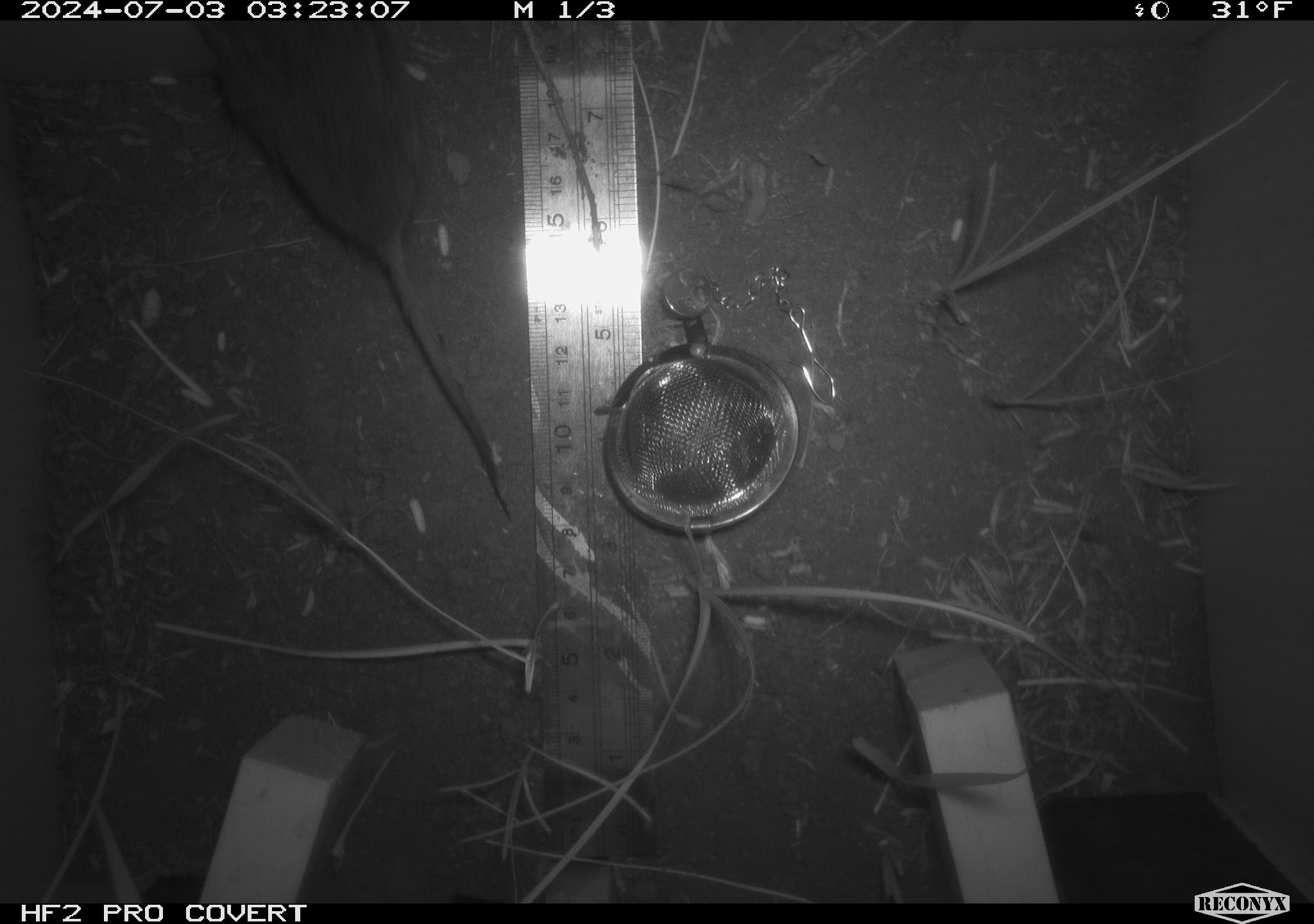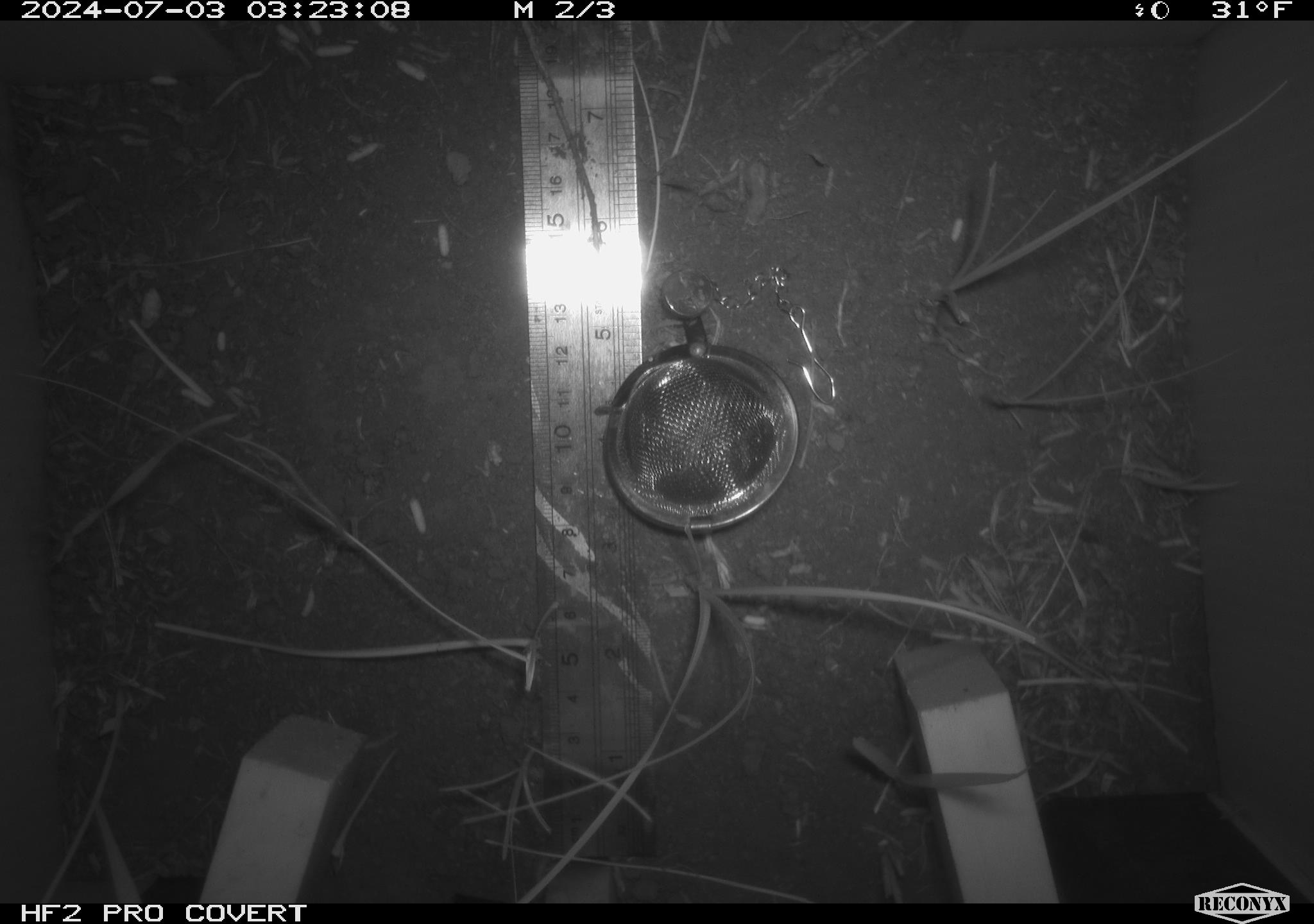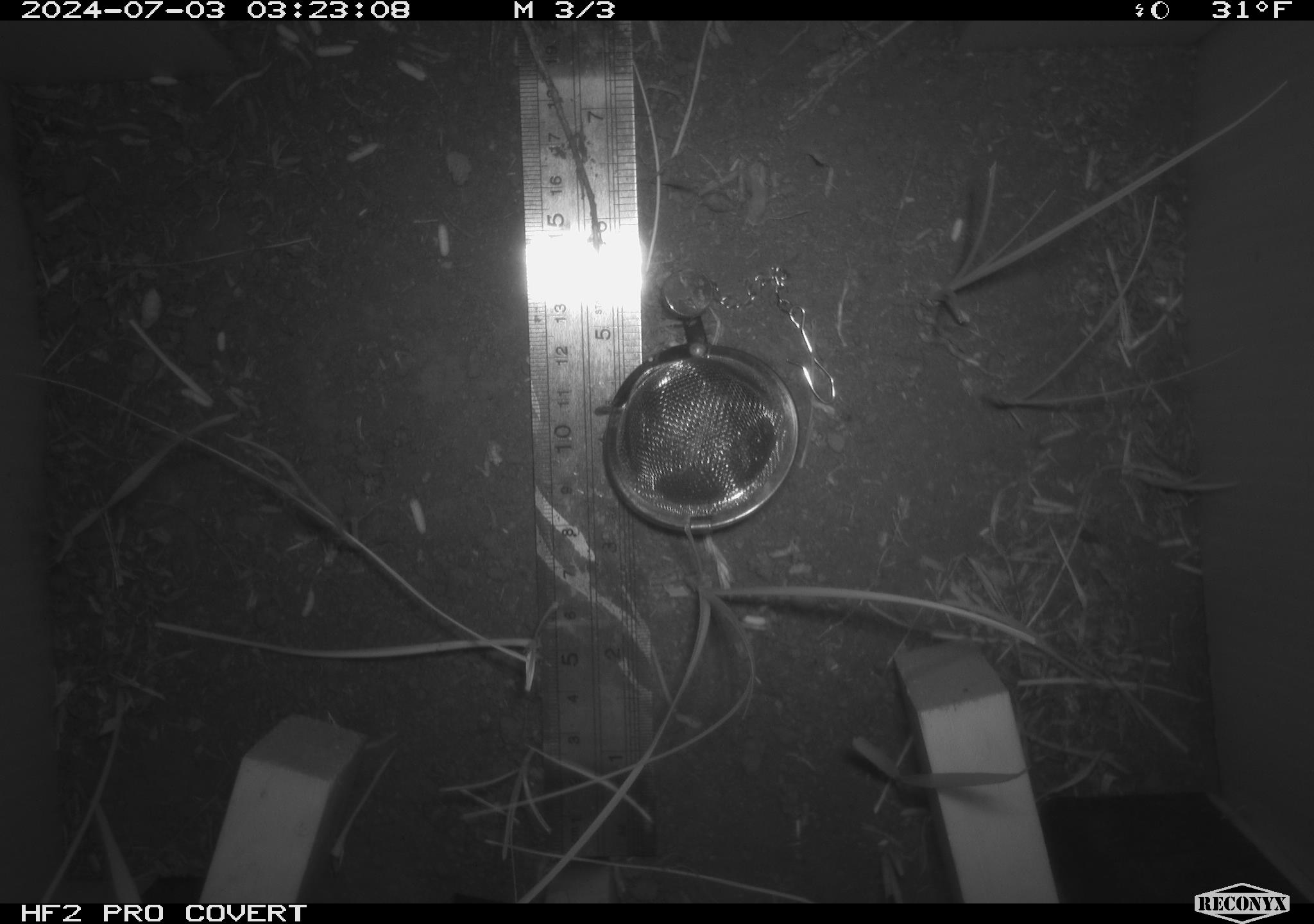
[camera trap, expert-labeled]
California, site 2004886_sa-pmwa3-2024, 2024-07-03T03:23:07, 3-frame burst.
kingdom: Animalia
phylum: Chordata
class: Mammalia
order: Rodentia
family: Cricetidae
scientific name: Arvicolinae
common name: voles, lemmings, and muskrats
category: arvicolinae subfamily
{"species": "arvicolinae subfamily (voles, lemmings, and muskrats) (Arvicolinae)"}